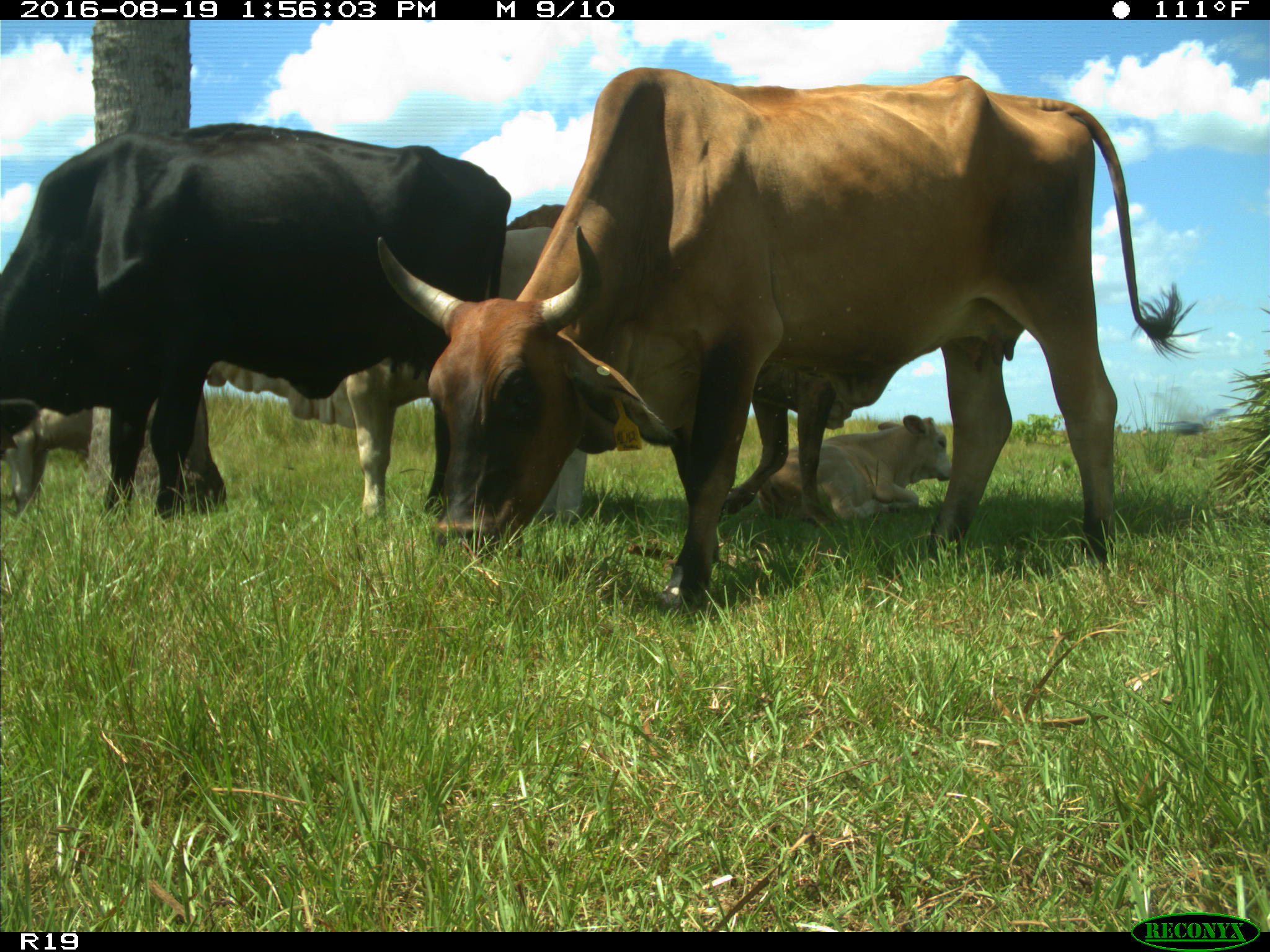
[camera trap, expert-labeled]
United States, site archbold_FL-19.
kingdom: Animalia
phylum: Chordata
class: Mammalia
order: Artiodactyla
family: Bovidae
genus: Bos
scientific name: Bos taurus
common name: domestic cow